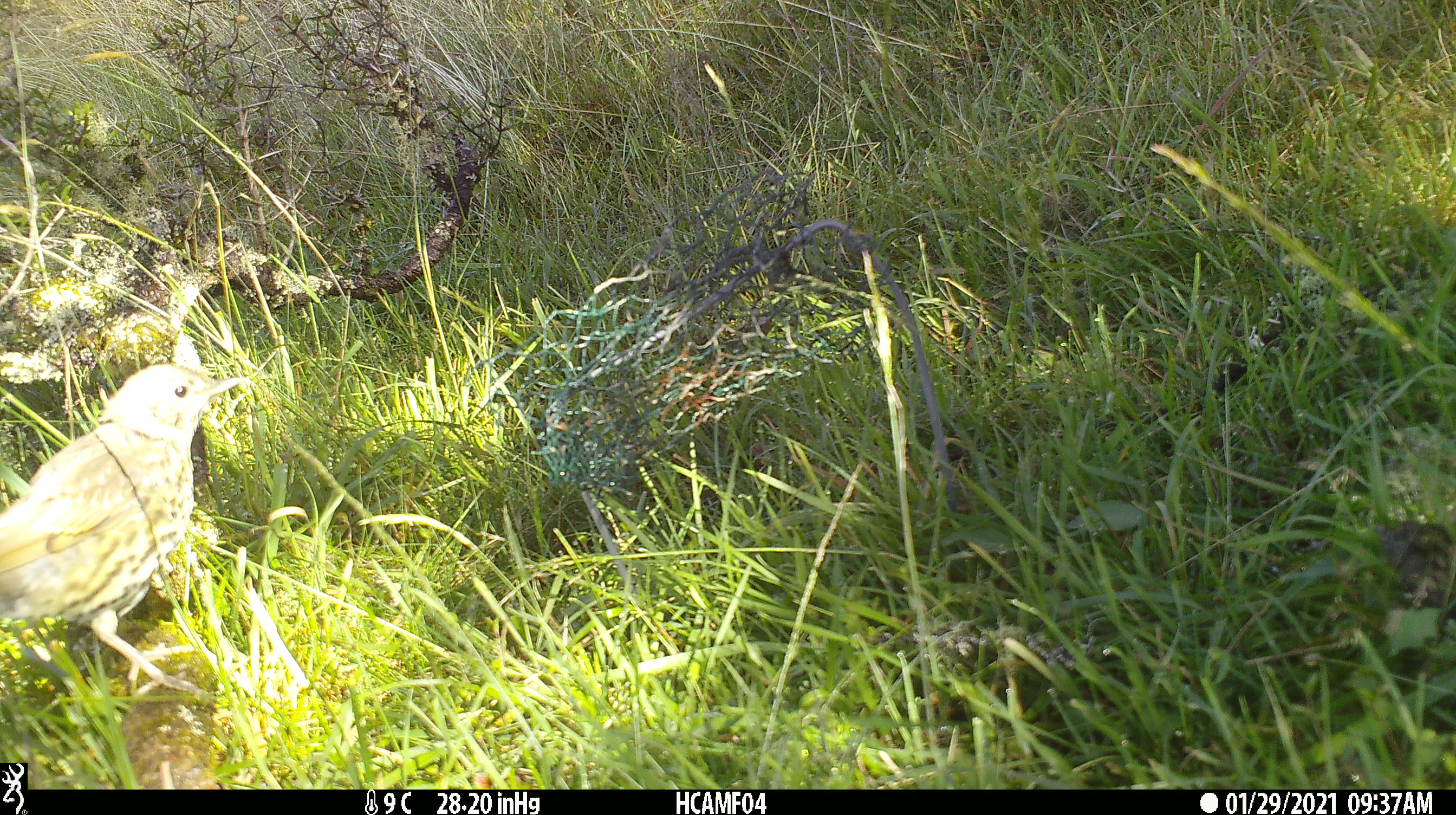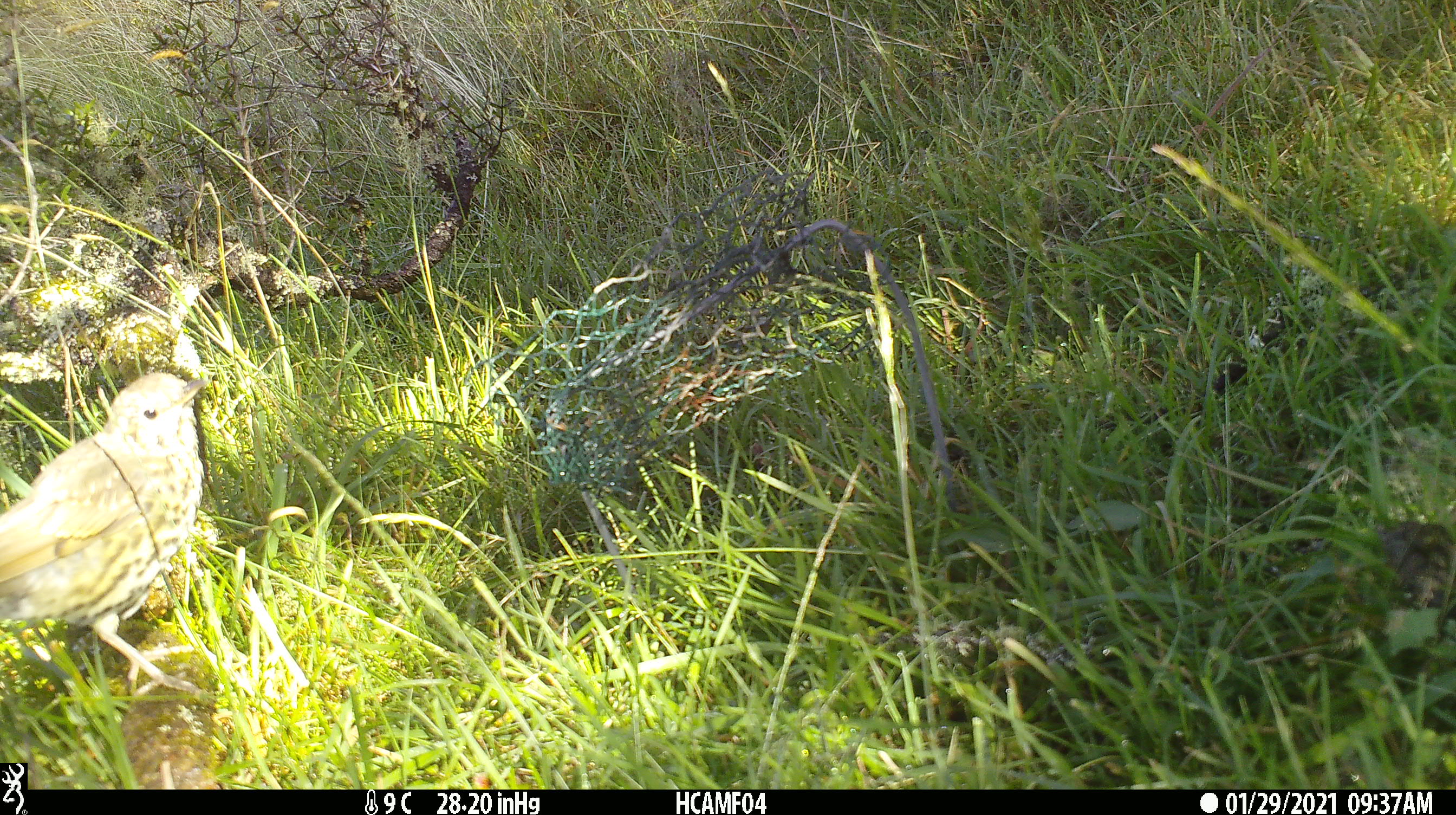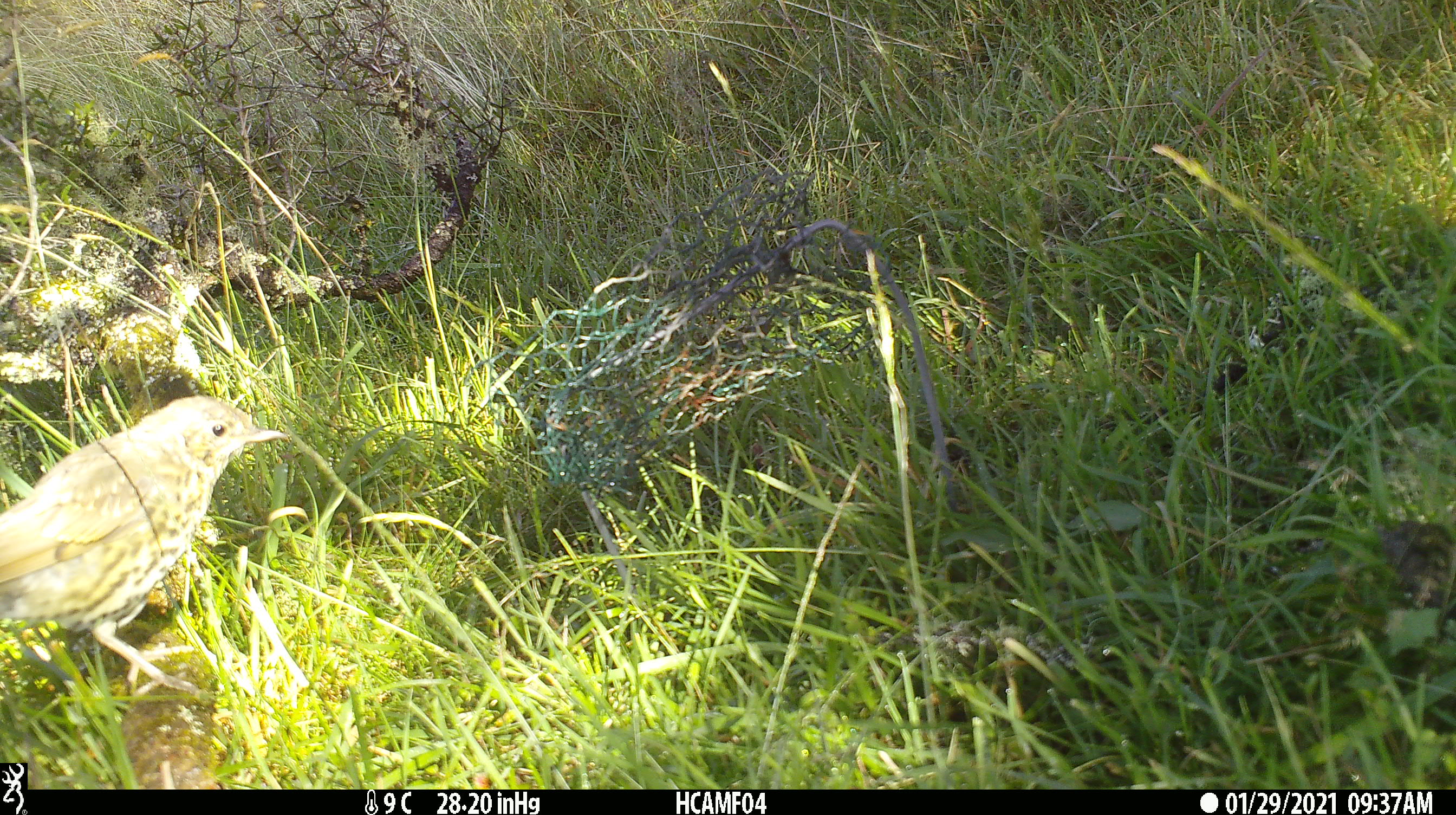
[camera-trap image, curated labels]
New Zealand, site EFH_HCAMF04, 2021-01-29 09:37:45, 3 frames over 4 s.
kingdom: Animalia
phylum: Chordata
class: Aves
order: Passeriformes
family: Turdidae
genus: Turdus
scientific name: Turdus philomelos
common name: song thrush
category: thrush